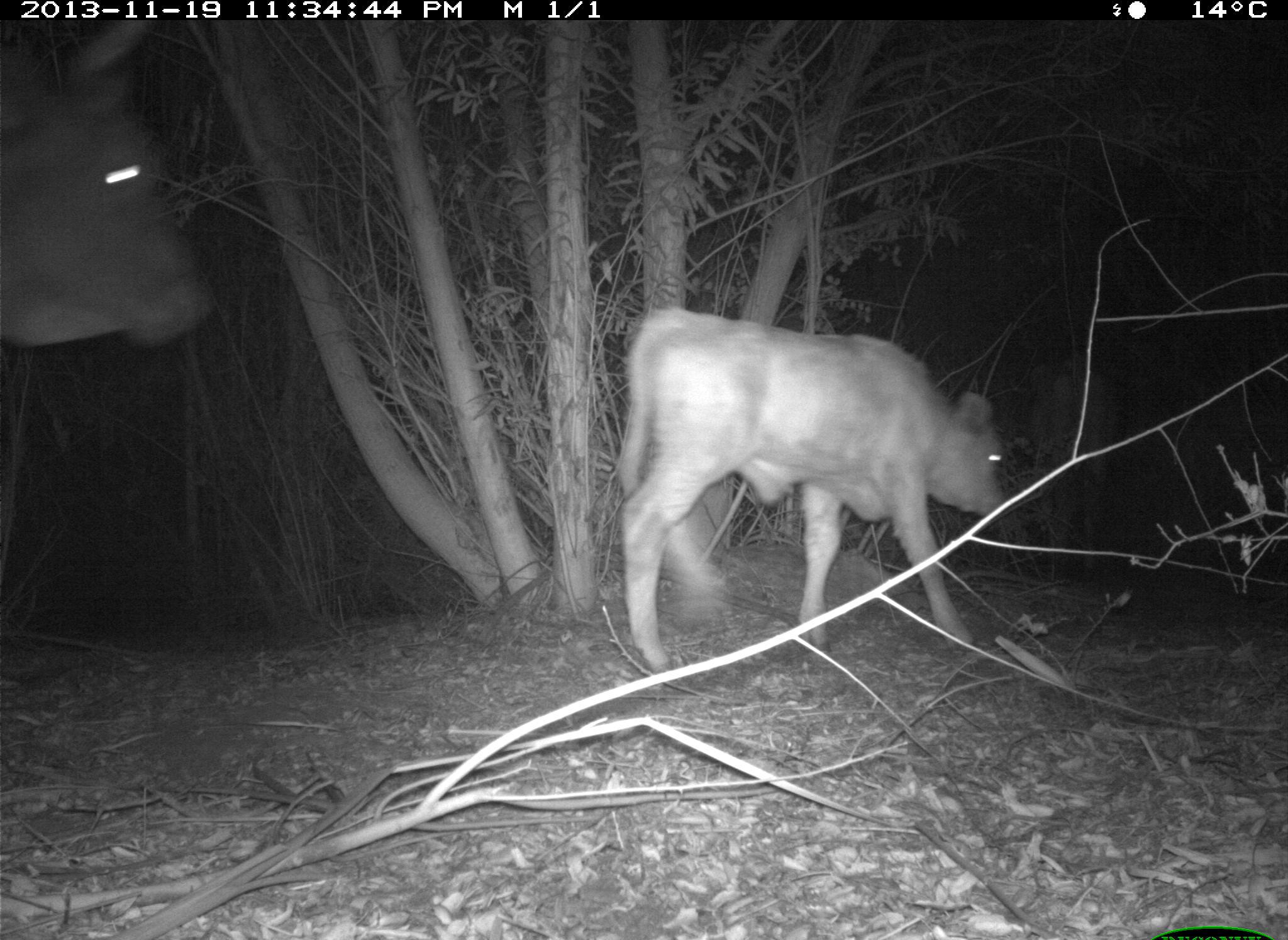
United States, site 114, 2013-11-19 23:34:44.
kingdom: Animalia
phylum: Chordata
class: Mammalia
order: Artiodactyla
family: Bovidae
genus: Bos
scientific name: Bos taurus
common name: cow